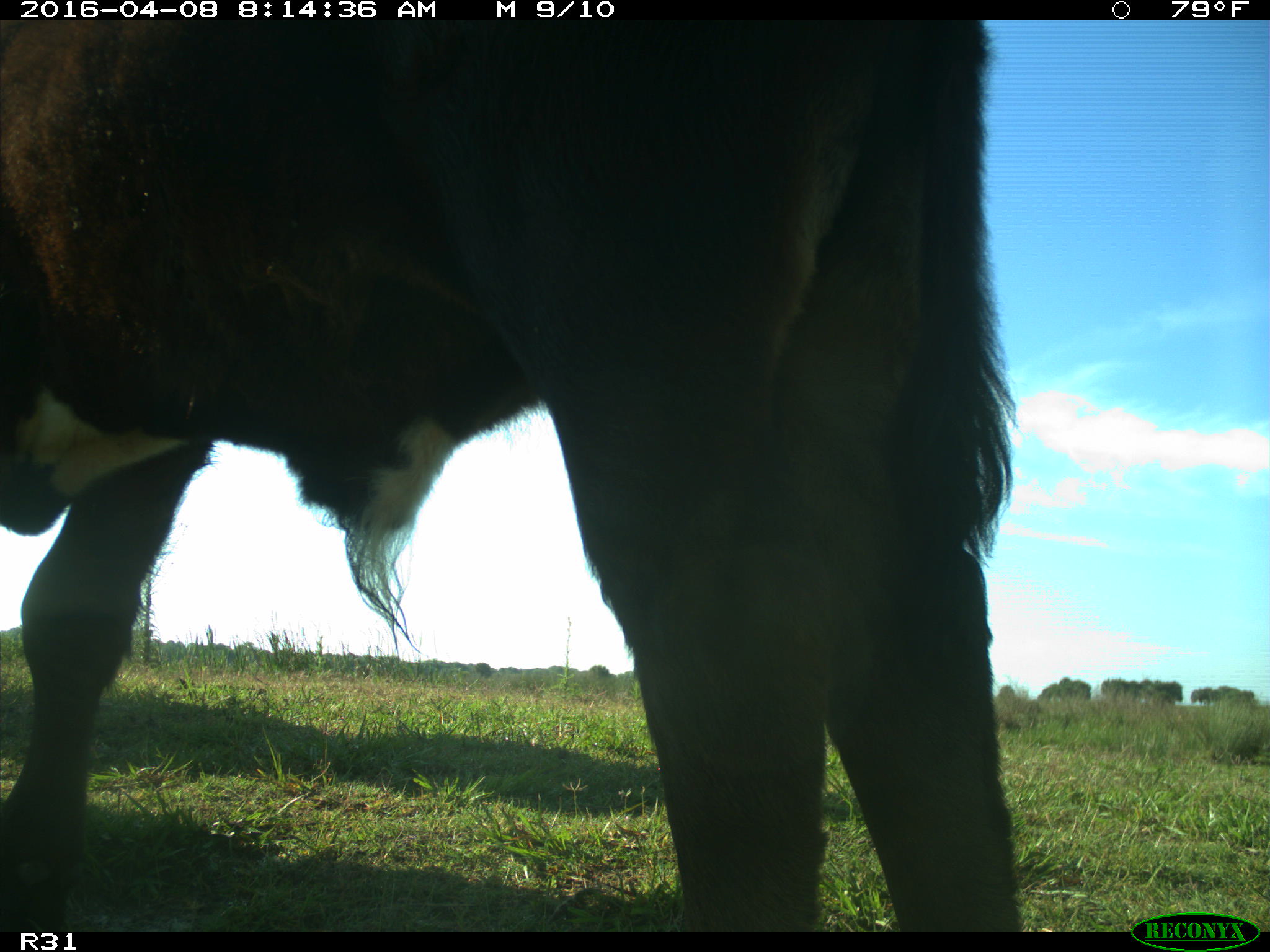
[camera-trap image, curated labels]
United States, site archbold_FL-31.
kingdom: Animalia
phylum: Chordata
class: Mammalia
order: Artiodactyla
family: Bovidae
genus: Bos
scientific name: Bos taurus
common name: domestic cow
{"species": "Bos taurus (domestic cow)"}